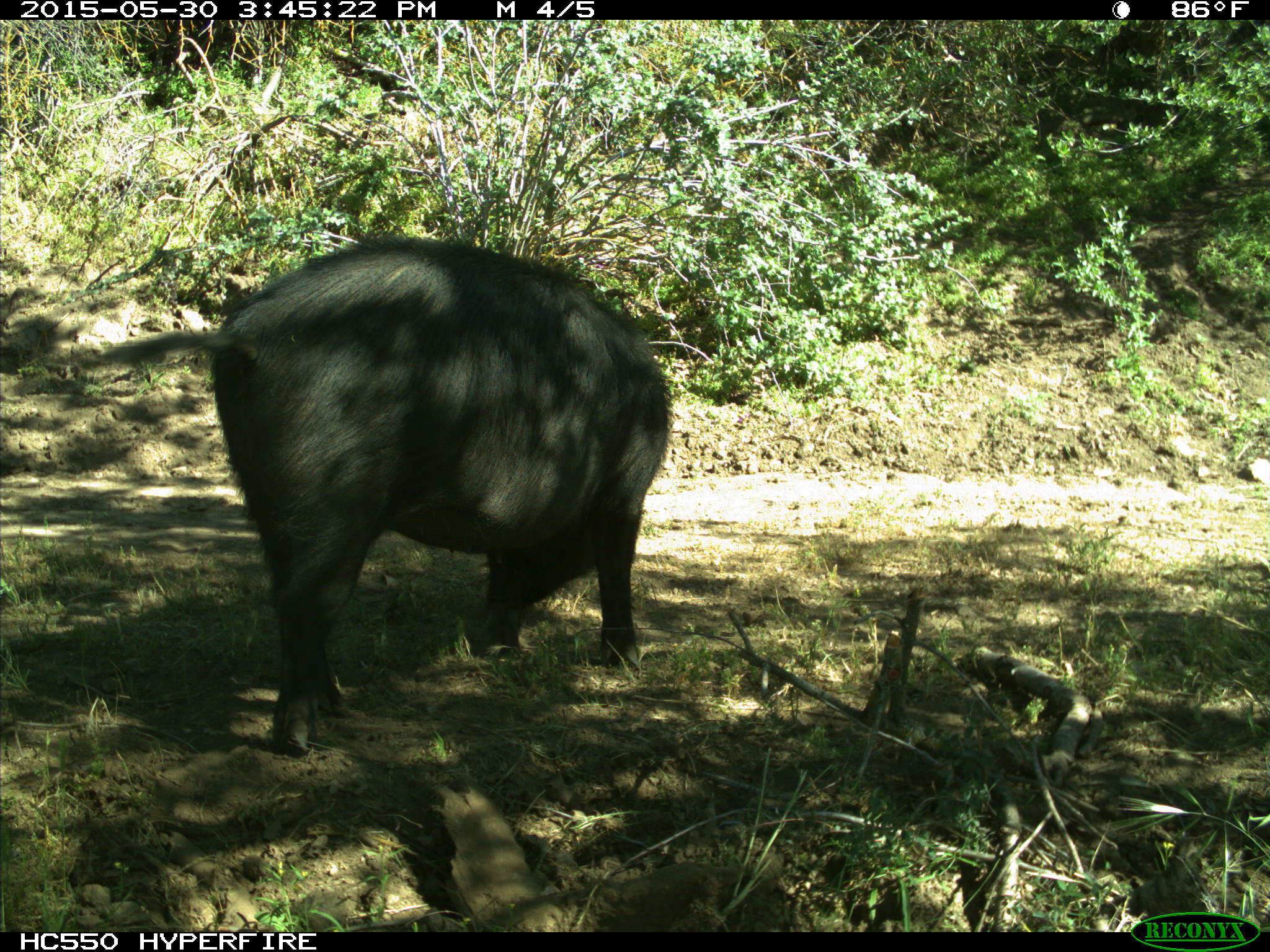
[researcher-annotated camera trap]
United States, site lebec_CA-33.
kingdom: Animalia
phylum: Chordata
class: Mammalia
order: Artiodactyla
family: Suidae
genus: Sus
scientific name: Sus scrofa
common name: wild boar